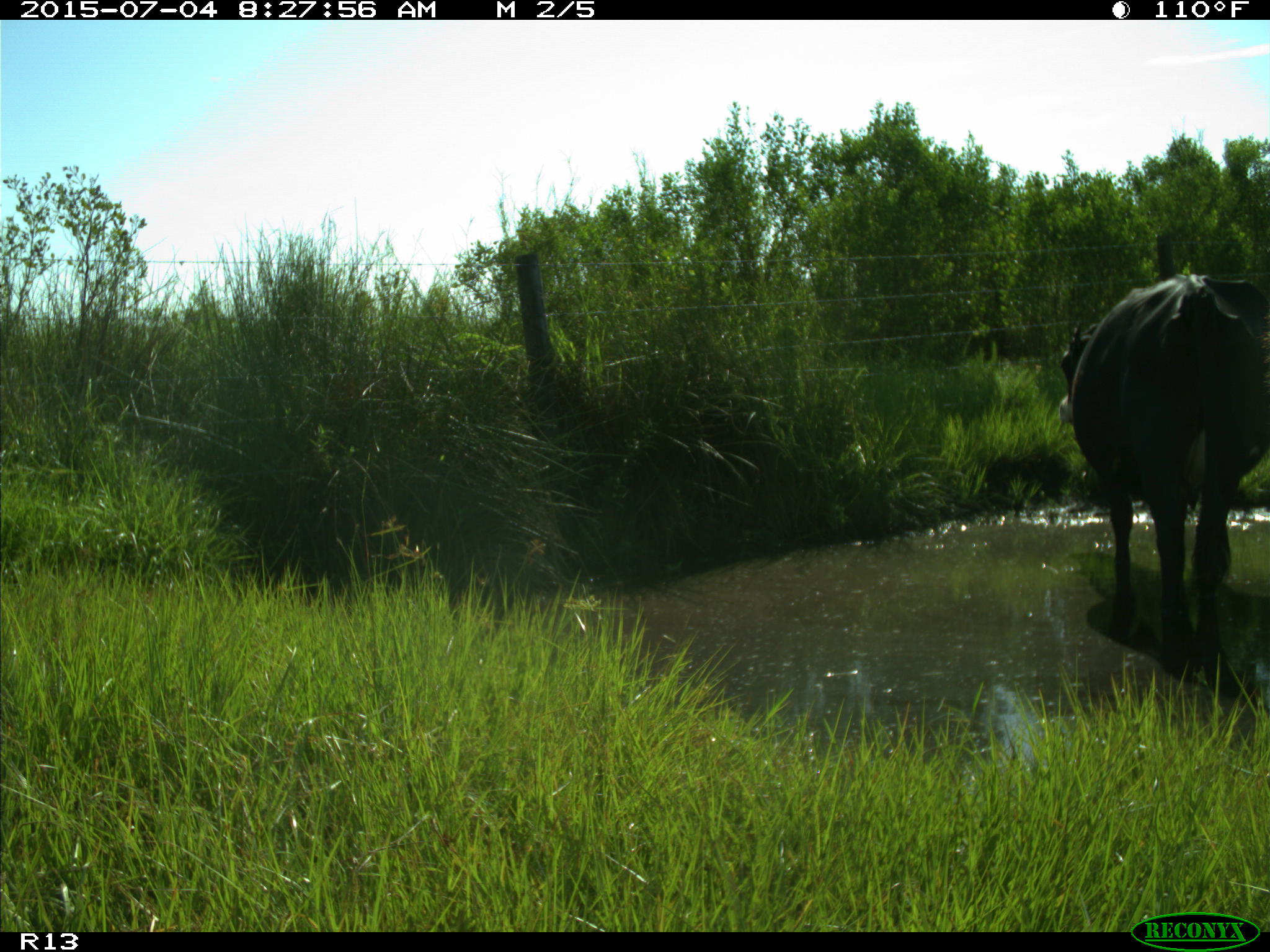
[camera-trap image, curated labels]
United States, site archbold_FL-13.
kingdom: Animalia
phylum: Chordata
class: Mammalia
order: Artiodactyla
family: Bovidae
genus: Bos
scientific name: Bos taurus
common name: domestic cow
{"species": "Bos taurus (domestic cow)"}